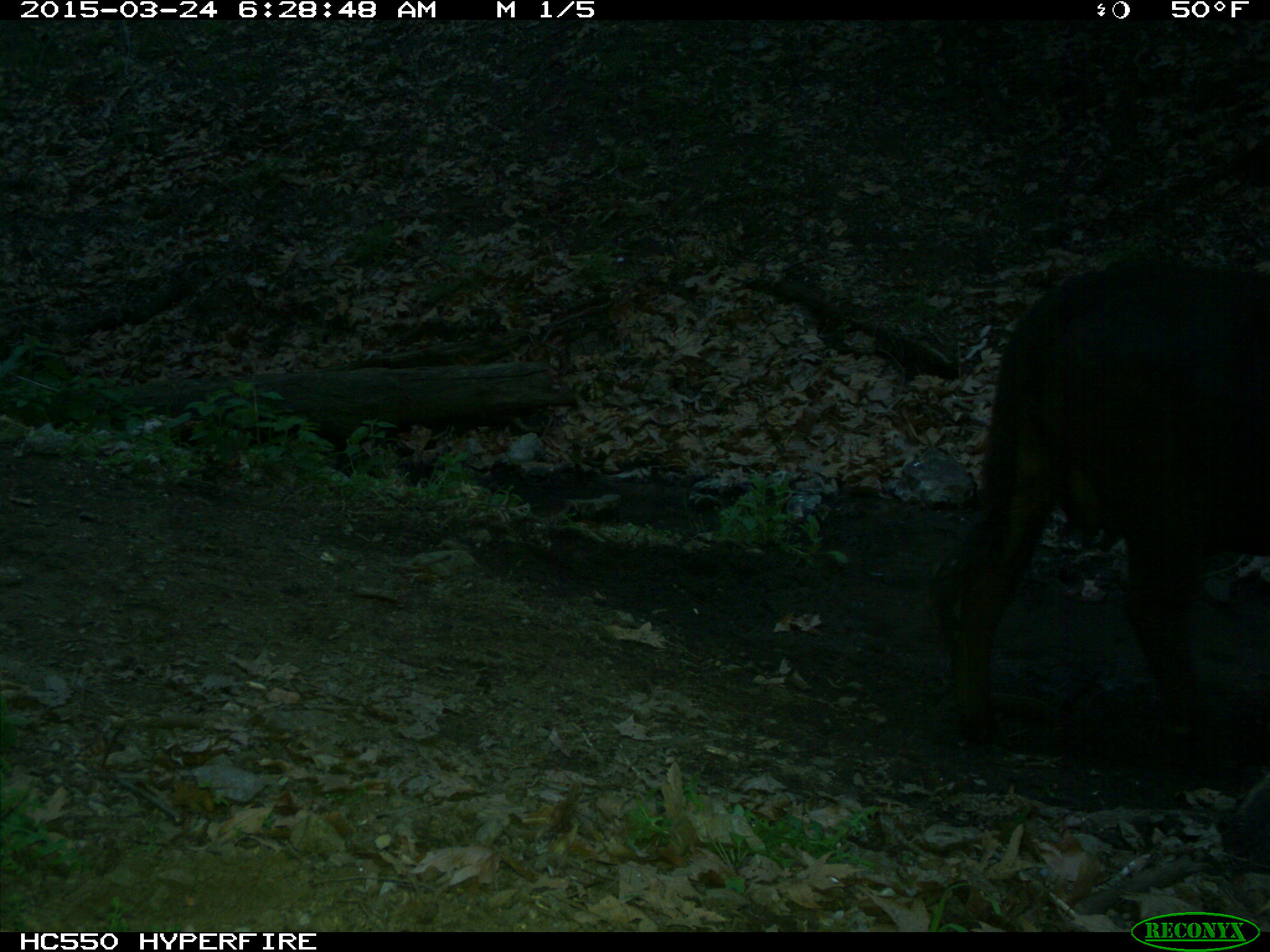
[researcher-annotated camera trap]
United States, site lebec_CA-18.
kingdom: Animalia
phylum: Chordata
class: Mammalia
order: Artiodactyla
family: Bovidae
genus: Bos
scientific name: Bos taurus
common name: domestic cow